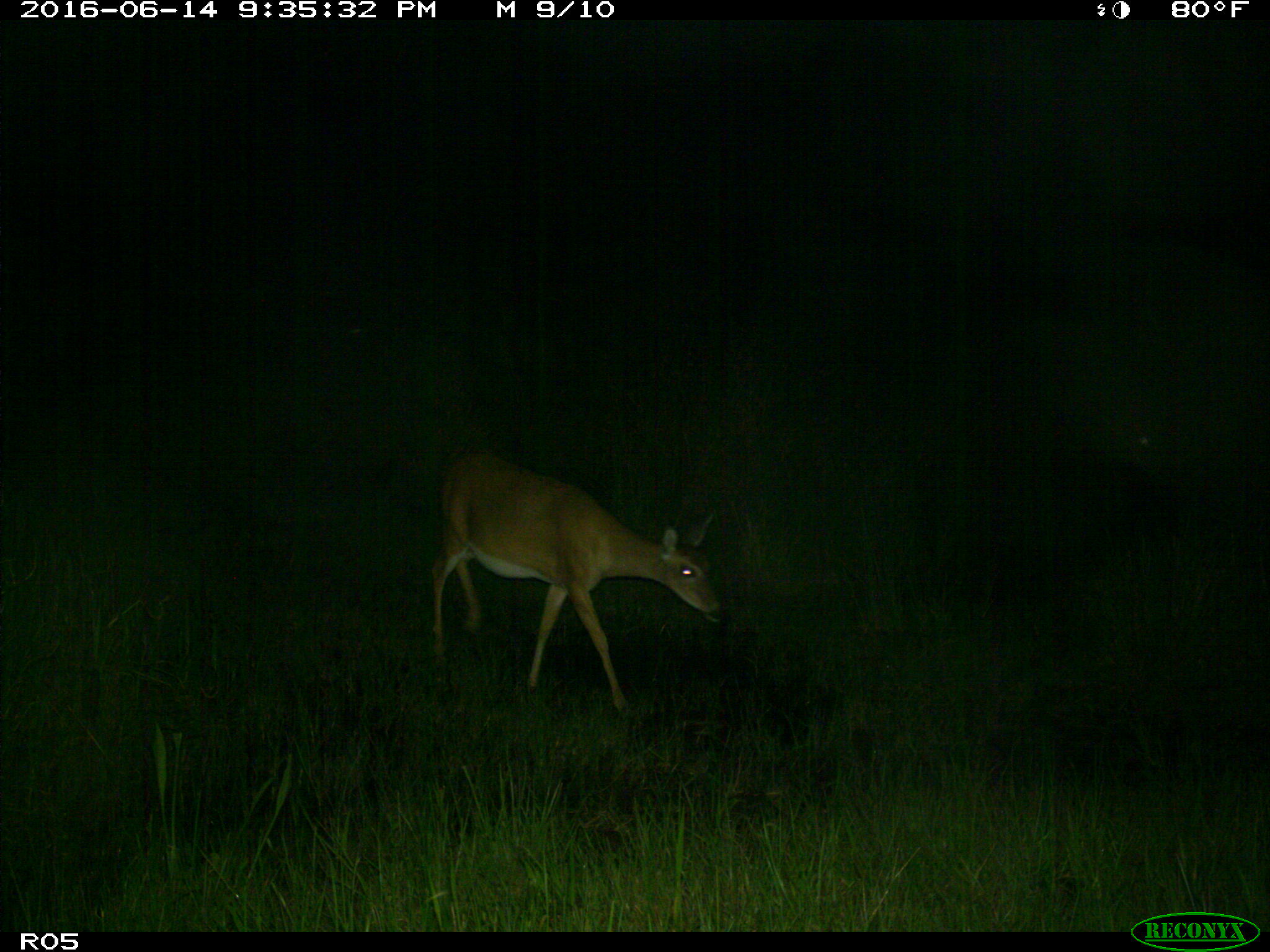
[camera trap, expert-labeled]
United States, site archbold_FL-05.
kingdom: Animalia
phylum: Chordata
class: Mammalia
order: Artiodactyla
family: Cervidae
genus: Odocoileus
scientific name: Odocoileus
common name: deer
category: unidentified deer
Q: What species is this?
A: Unidentified deer (deer) (Odocoileus).